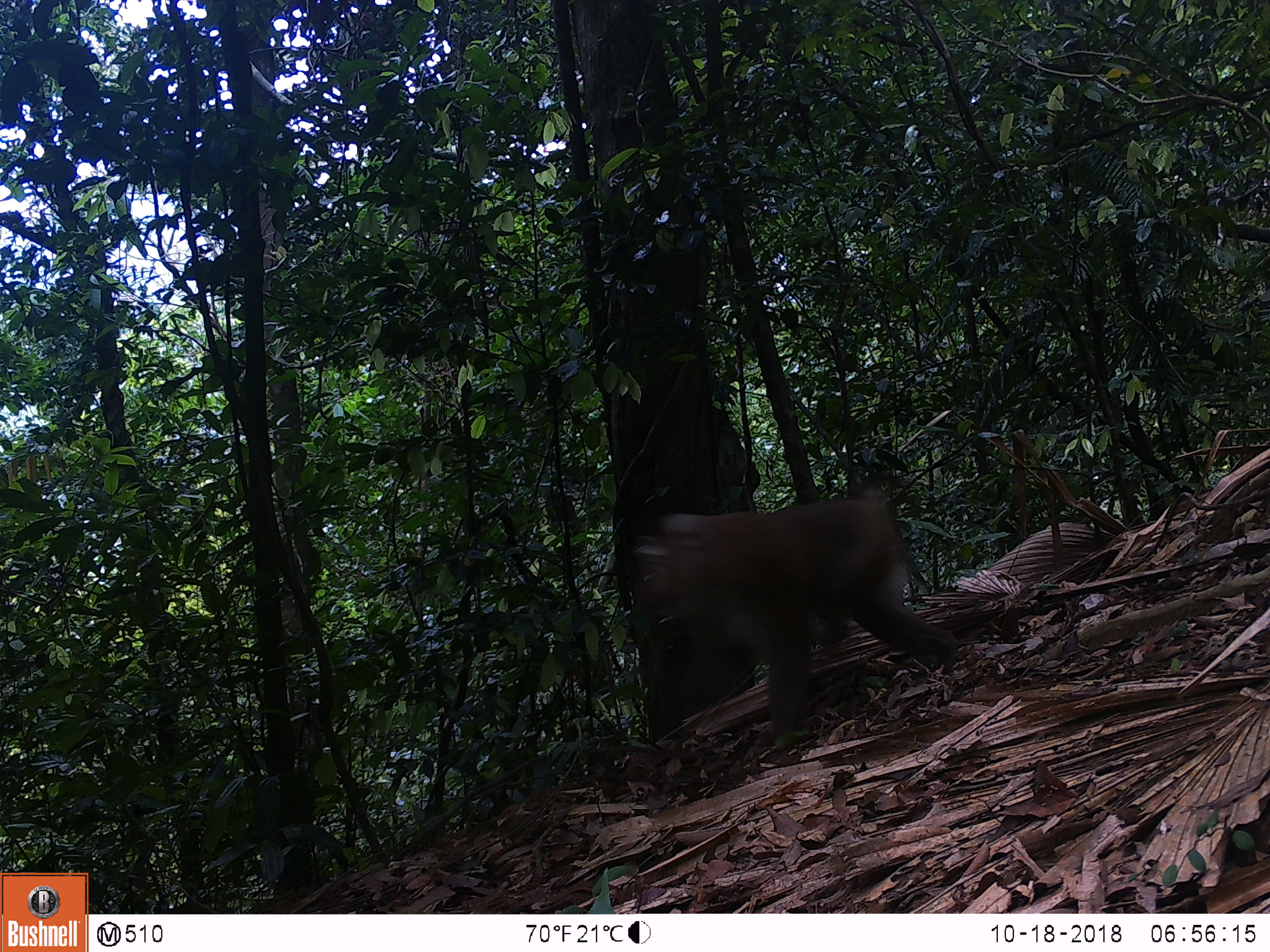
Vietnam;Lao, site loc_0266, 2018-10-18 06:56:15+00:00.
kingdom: Animalia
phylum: Chordata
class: Mammalia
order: Primates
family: Cercopithecidae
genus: Macaca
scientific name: Macaca nemestrina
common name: pig-tailed macaque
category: pig tailed macaque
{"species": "pig tailed macaque (pig-tailed macaque) (Macaca nemestrina)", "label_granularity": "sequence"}